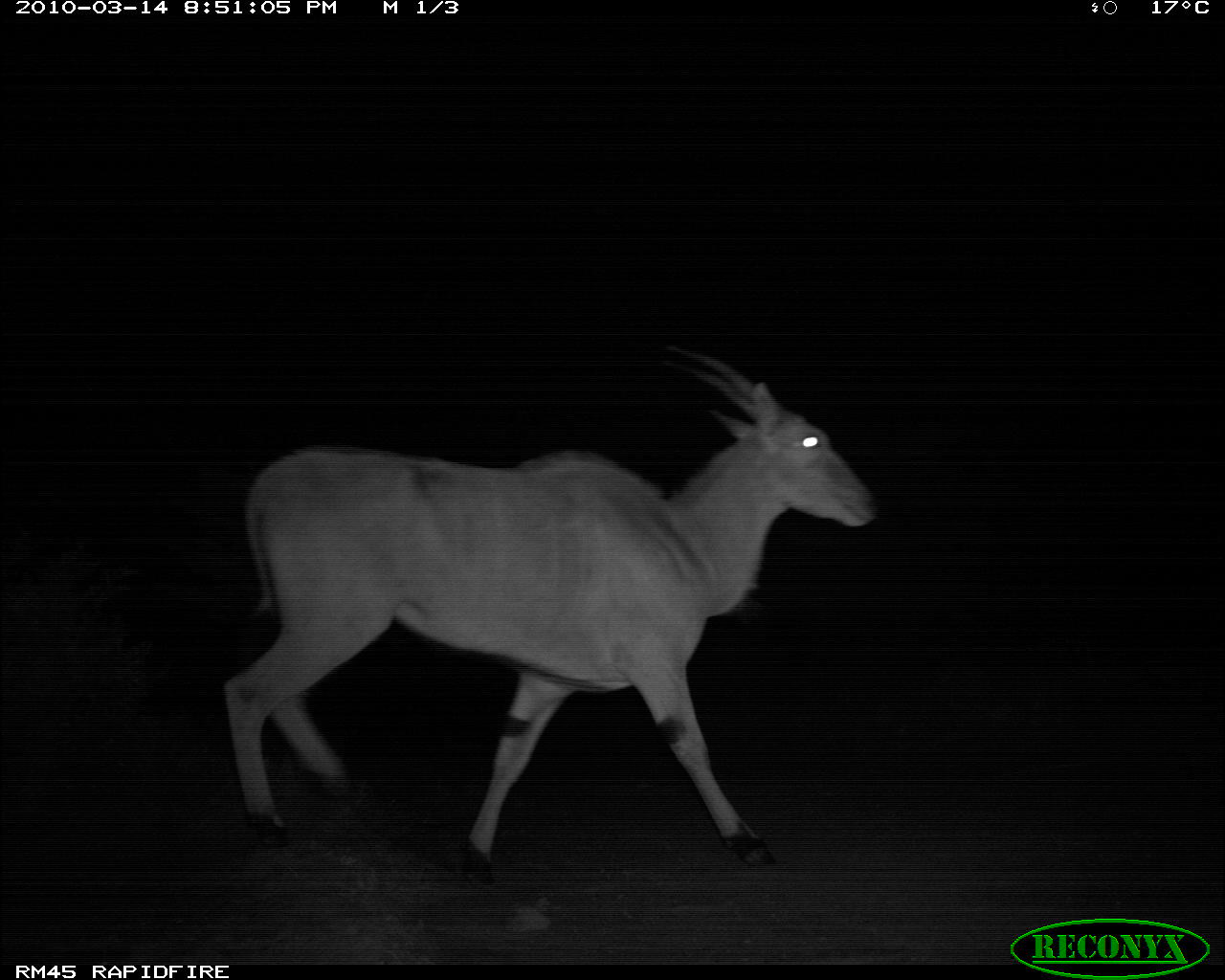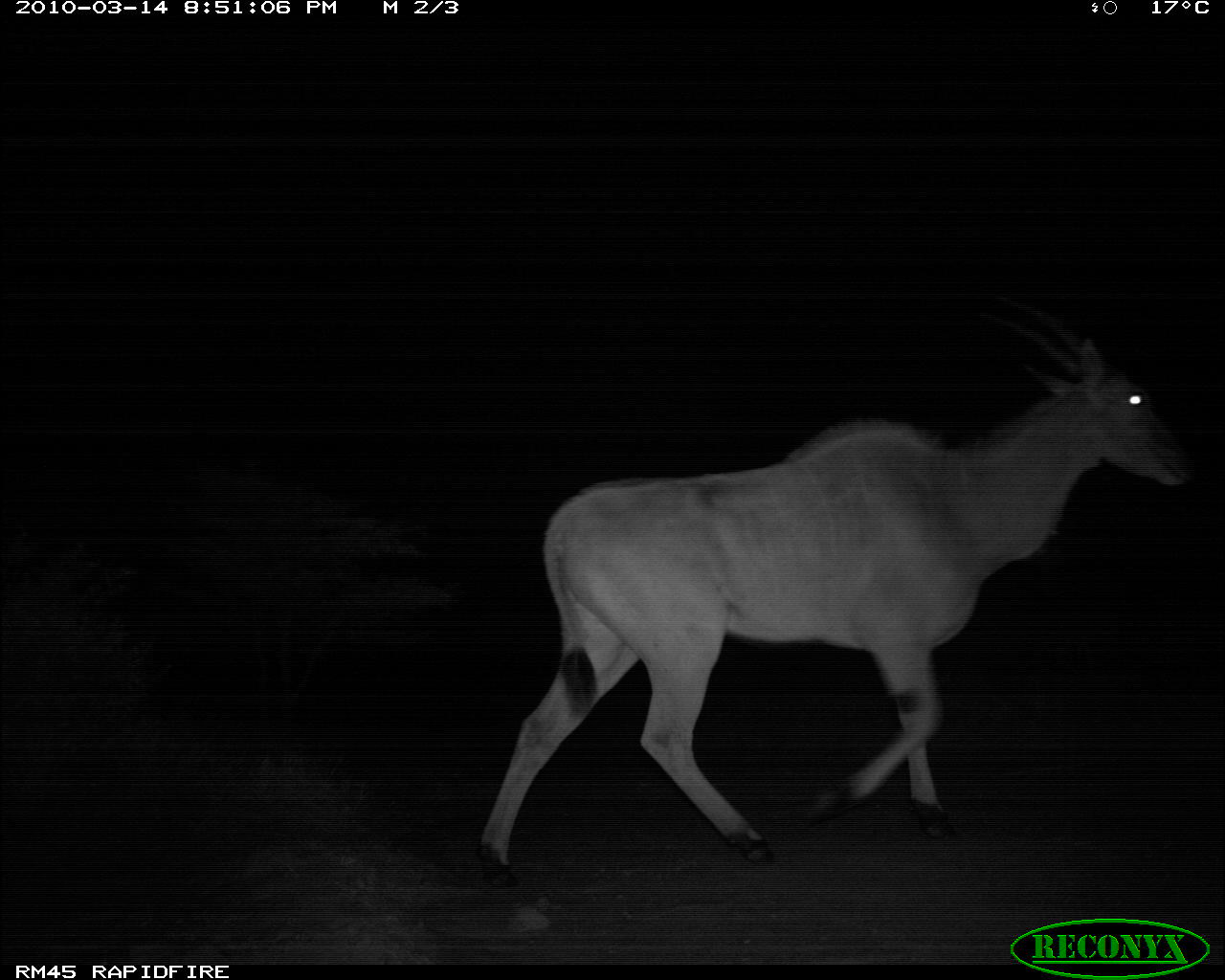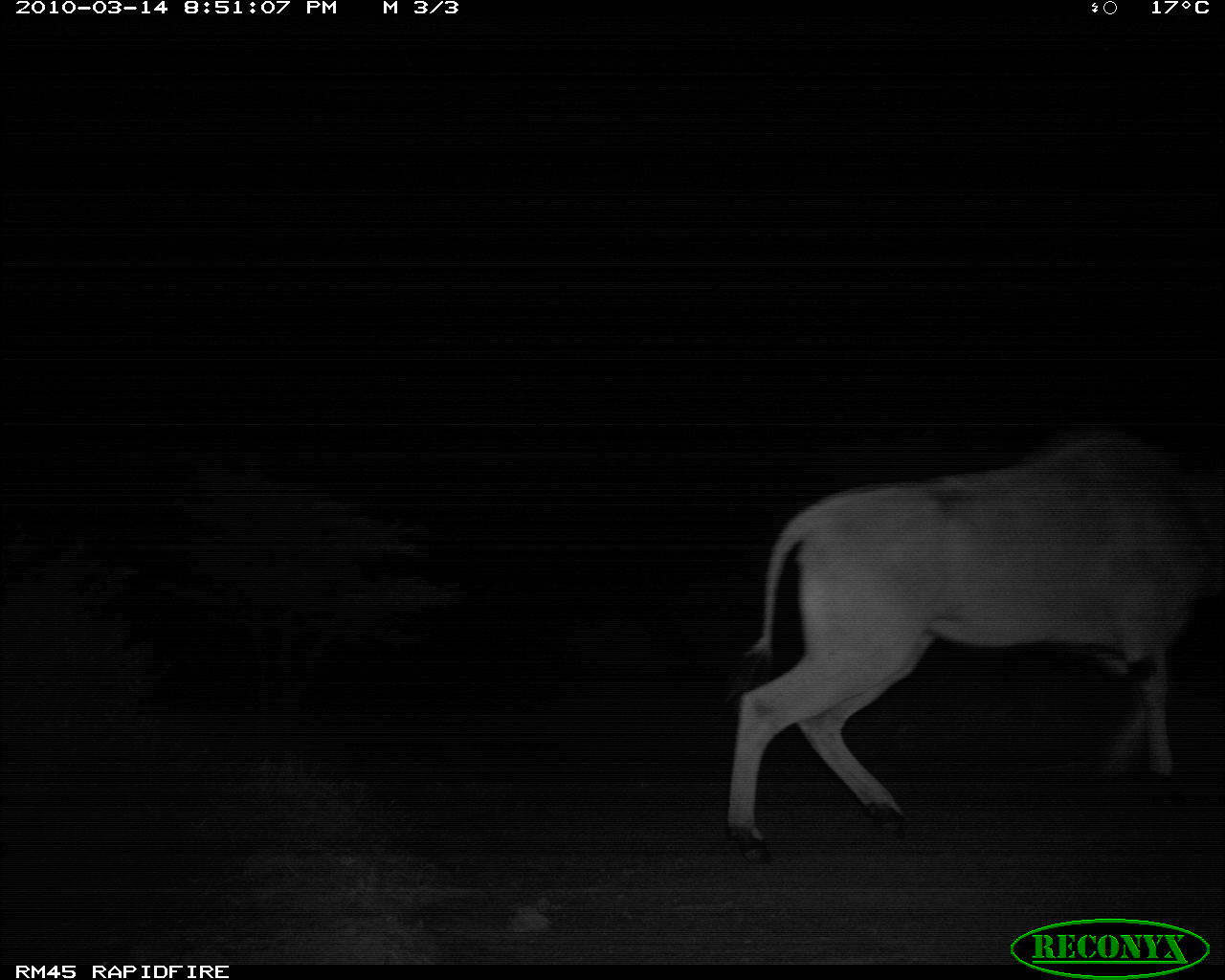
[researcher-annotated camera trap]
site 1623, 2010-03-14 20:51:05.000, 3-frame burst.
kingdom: Animalia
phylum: Chordata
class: Mammalia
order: Artiodactyla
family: Bovidae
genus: Tragelaphus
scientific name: Tragelaphus oryx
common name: eland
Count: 1.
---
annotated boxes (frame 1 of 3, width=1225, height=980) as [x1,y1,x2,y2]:
tragelaphus oryx: [219,335,883,889]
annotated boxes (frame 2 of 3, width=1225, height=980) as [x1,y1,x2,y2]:
tragelaphus oryx: [469,290,1201,893]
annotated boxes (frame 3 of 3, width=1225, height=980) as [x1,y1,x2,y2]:
tragelaphus oryx: [717,424,1225,866]